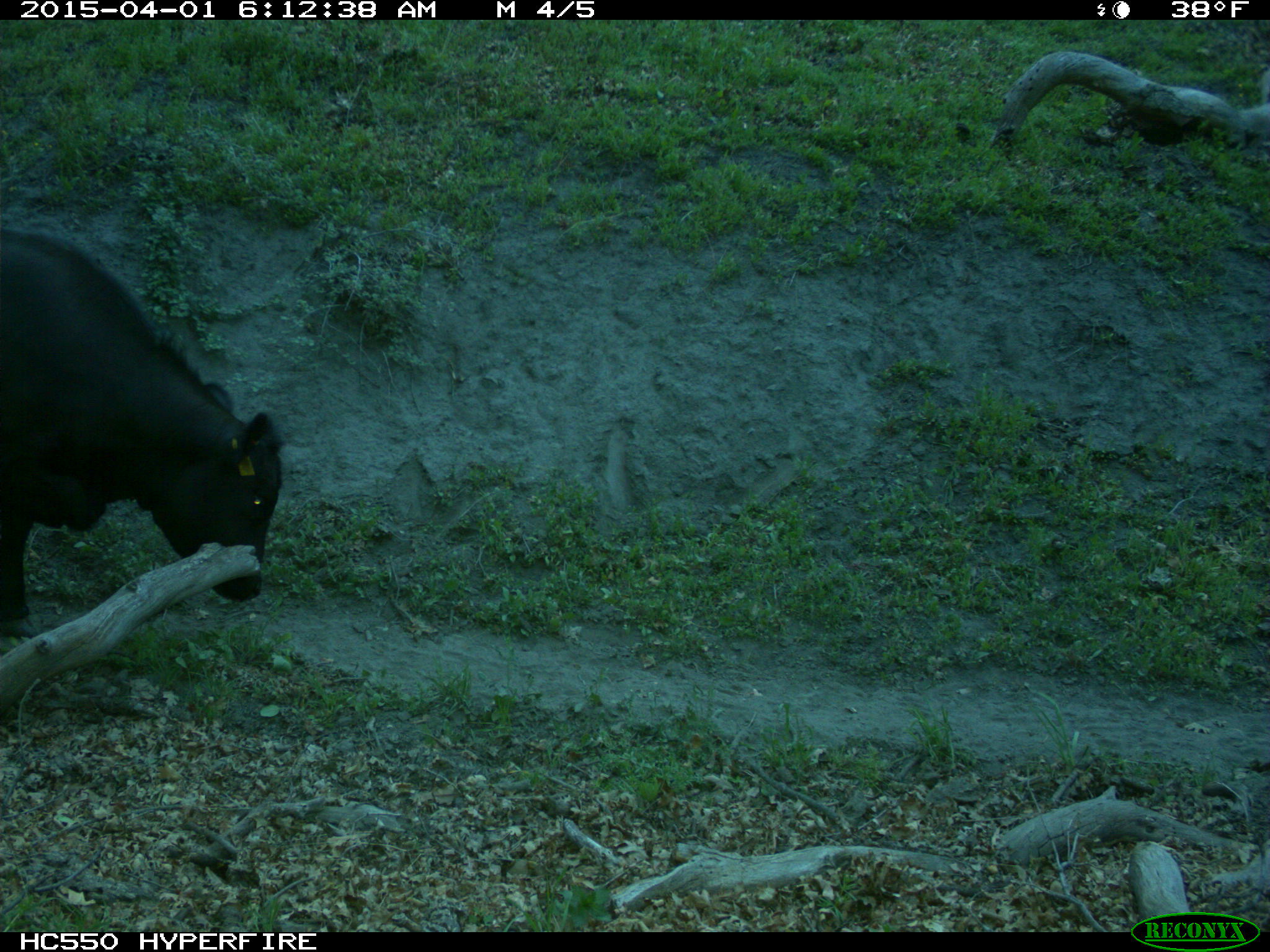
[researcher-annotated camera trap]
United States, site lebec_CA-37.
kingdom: Animalia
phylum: Chordata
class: Mammalia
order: Artiodactyla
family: Bovidae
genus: Bos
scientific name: Bos taurus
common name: domestic cow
Bos taurus (domestic cow).